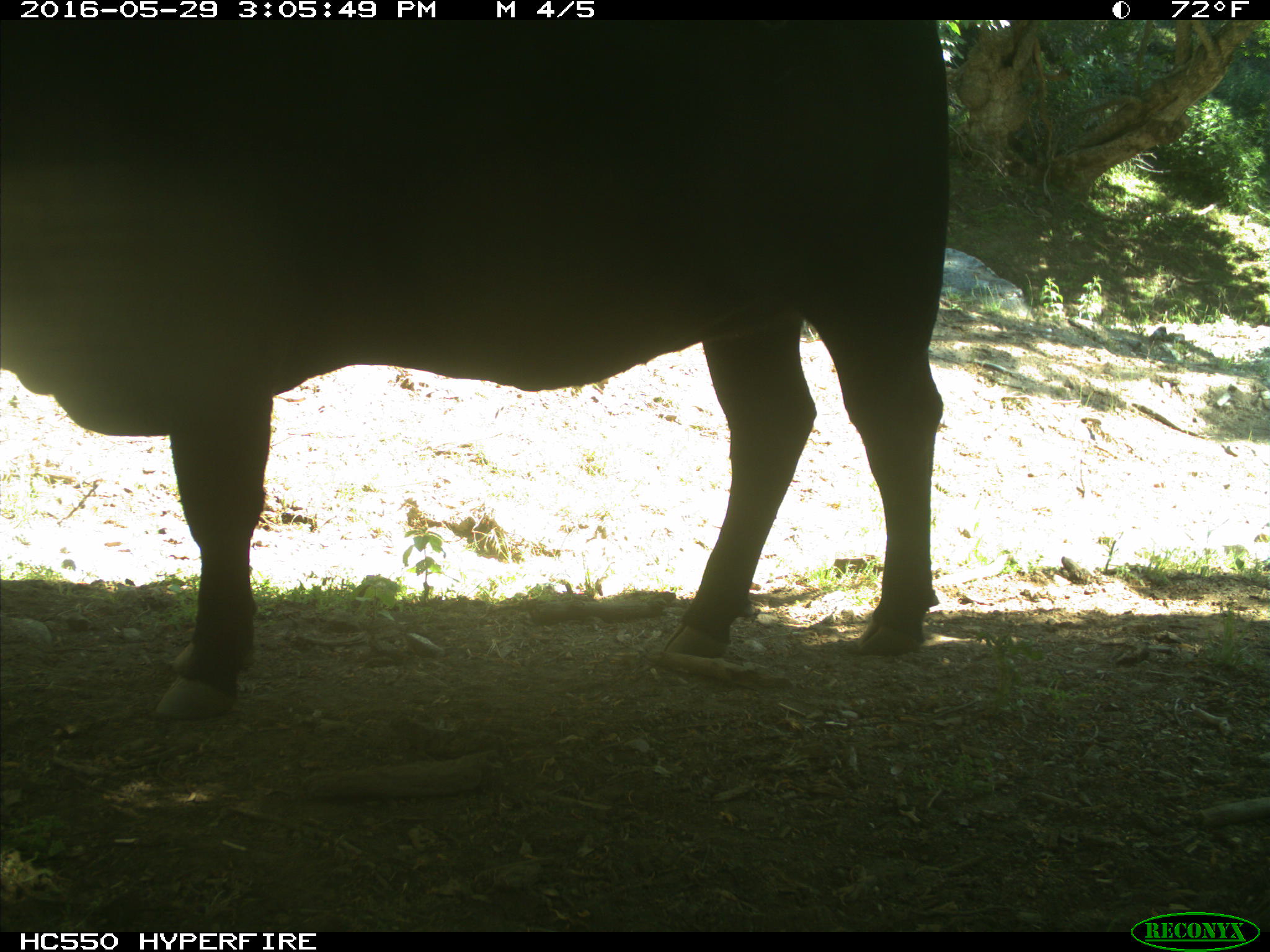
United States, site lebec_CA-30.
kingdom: Animalia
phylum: Chordata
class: Mammalia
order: Artiodactyla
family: Bovidae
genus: Bos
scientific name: Bos taurus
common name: domestic cow